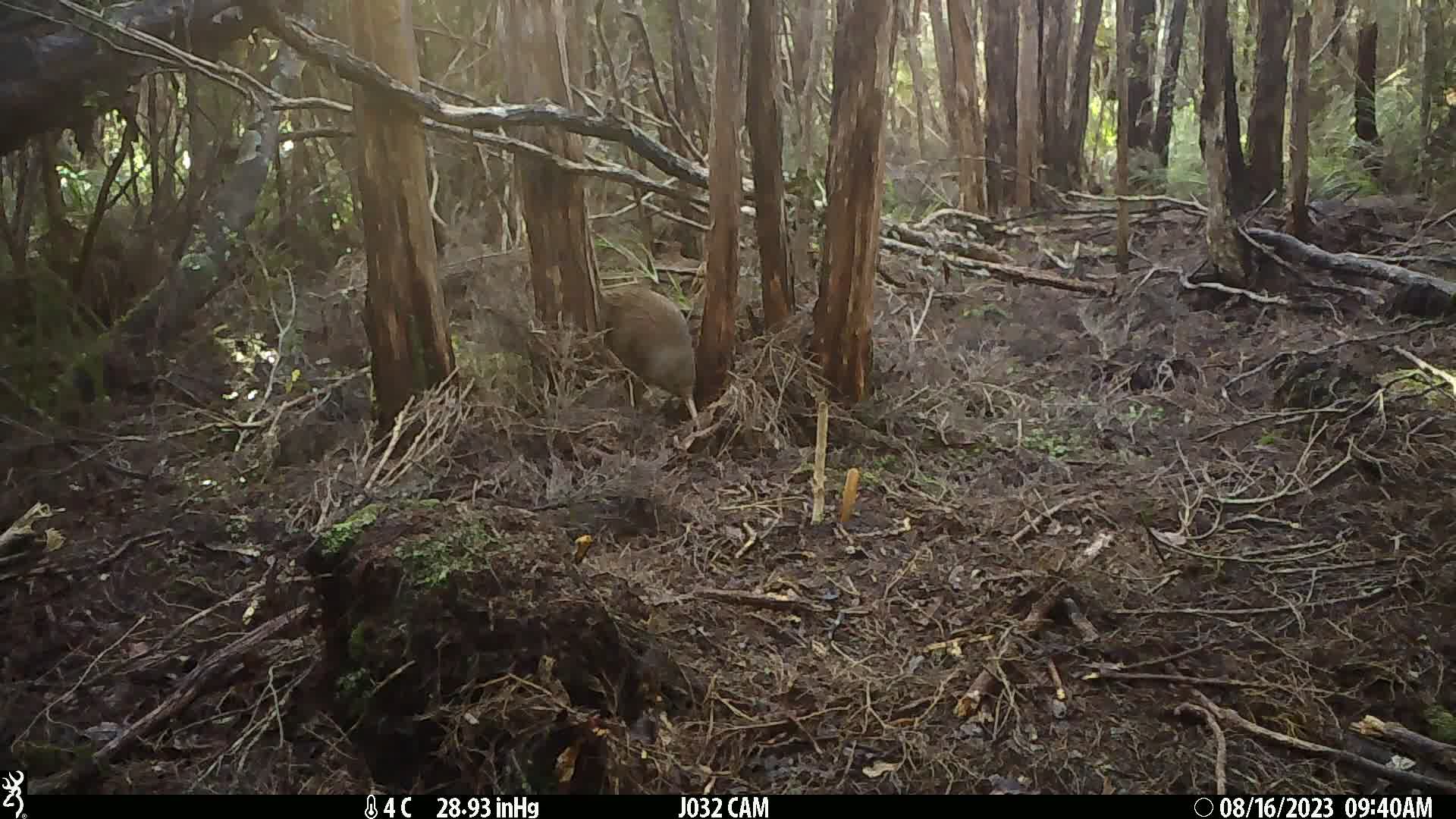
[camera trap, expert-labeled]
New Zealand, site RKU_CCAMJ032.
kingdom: Animalia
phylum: Chordata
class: Aves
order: Apterygiformes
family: Apterygidae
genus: Apteryx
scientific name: Apteryx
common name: kiwi